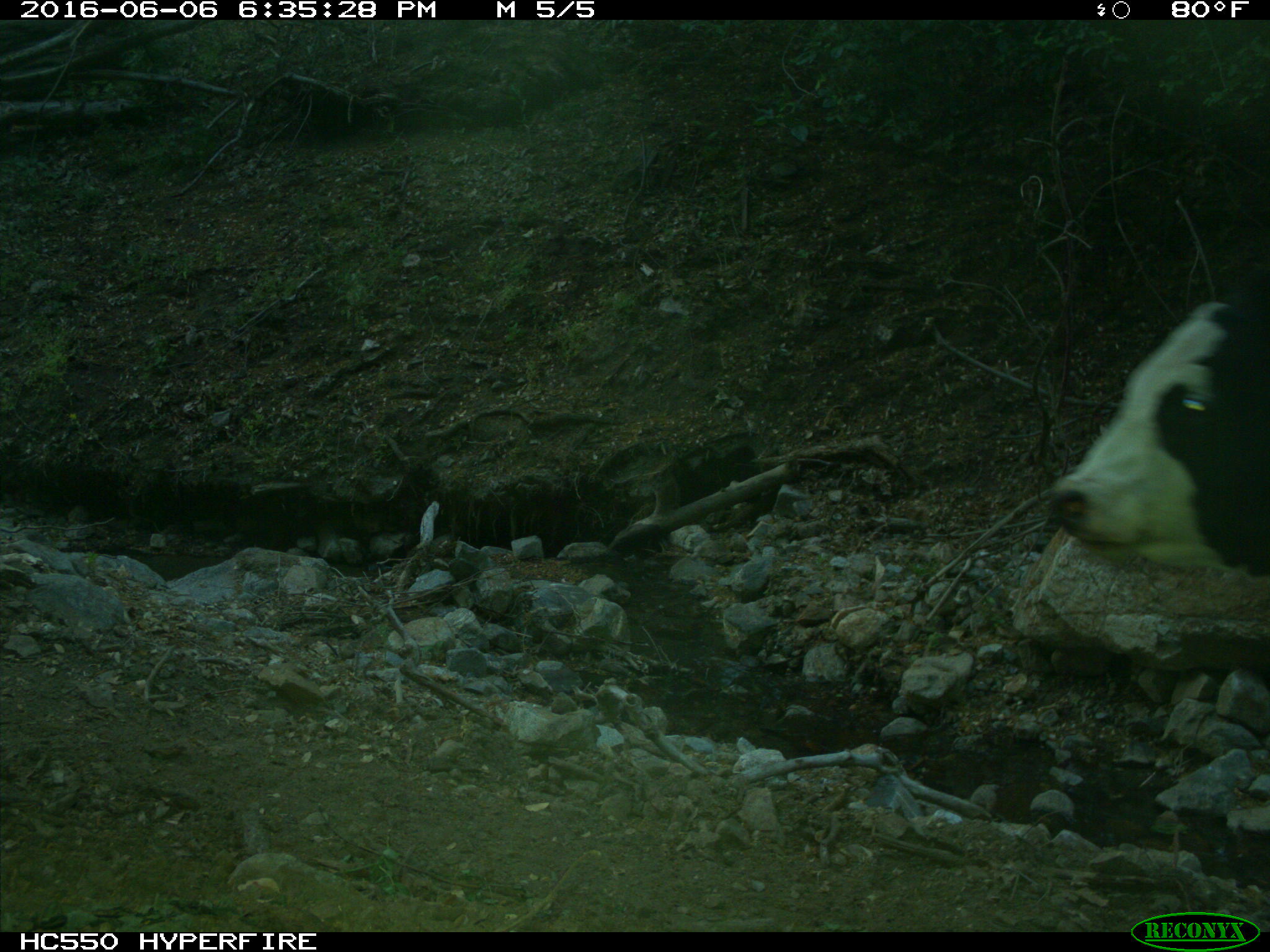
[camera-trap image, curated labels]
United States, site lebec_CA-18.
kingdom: Animalia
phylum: Chordata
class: Mammalia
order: Artiodactyla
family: Bovidae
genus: Bos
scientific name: Bos taurus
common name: domestic cow